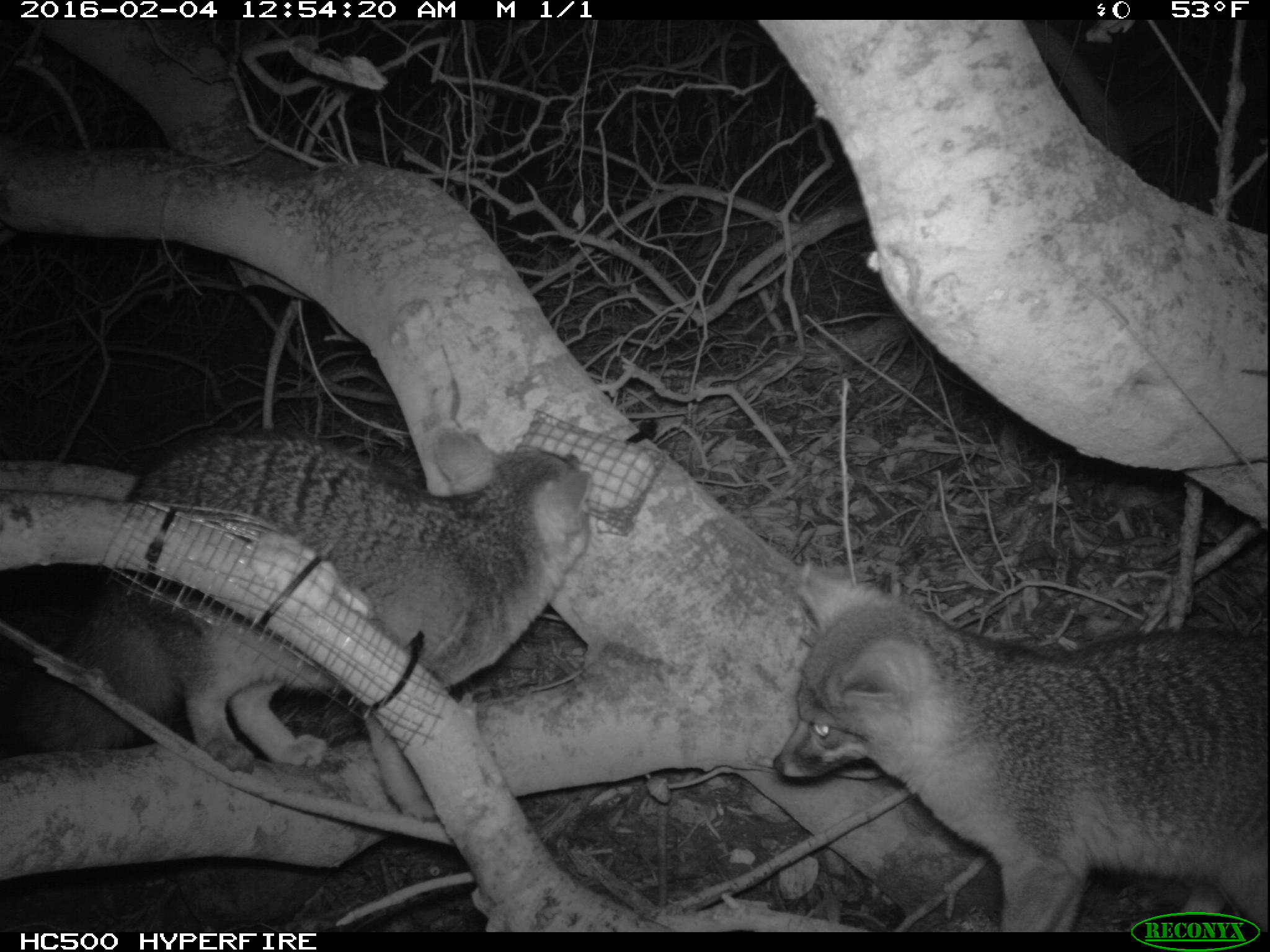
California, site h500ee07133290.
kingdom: Animalia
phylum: Chordata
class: Mammalia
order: Carnivora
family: Canidae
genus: Urocyon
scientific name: Urocyon littoralis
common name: island fox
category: fox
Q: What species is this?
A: Fox (island fox) (Urocyon littoralis).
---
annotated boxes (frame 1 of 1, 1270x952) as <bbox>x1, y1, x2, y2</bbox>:
fox: <bbox>0, 426, 590, 774</bbox>; <bbox>772, 560, 1268, 932</bbox>